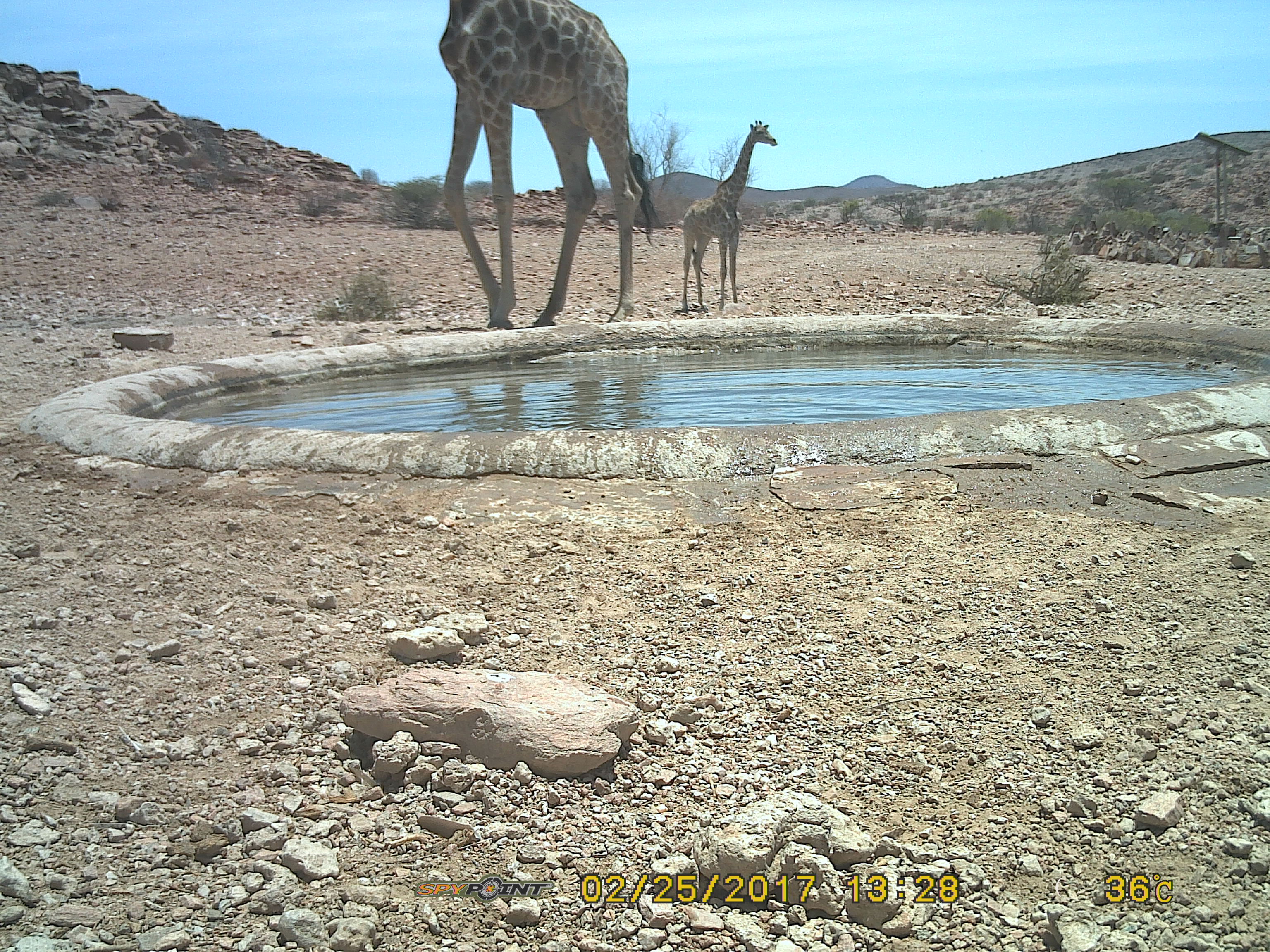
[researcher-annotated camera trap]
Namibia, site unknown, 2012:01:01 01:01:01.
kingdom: Animalia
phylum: Chordata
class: Mammalia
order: Artiodactyla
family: Giraffidae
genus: Giraffa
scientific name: Giraffa camelopardalis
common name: giraffe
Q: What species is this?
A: Giraffa camelopardalis (giraffe).